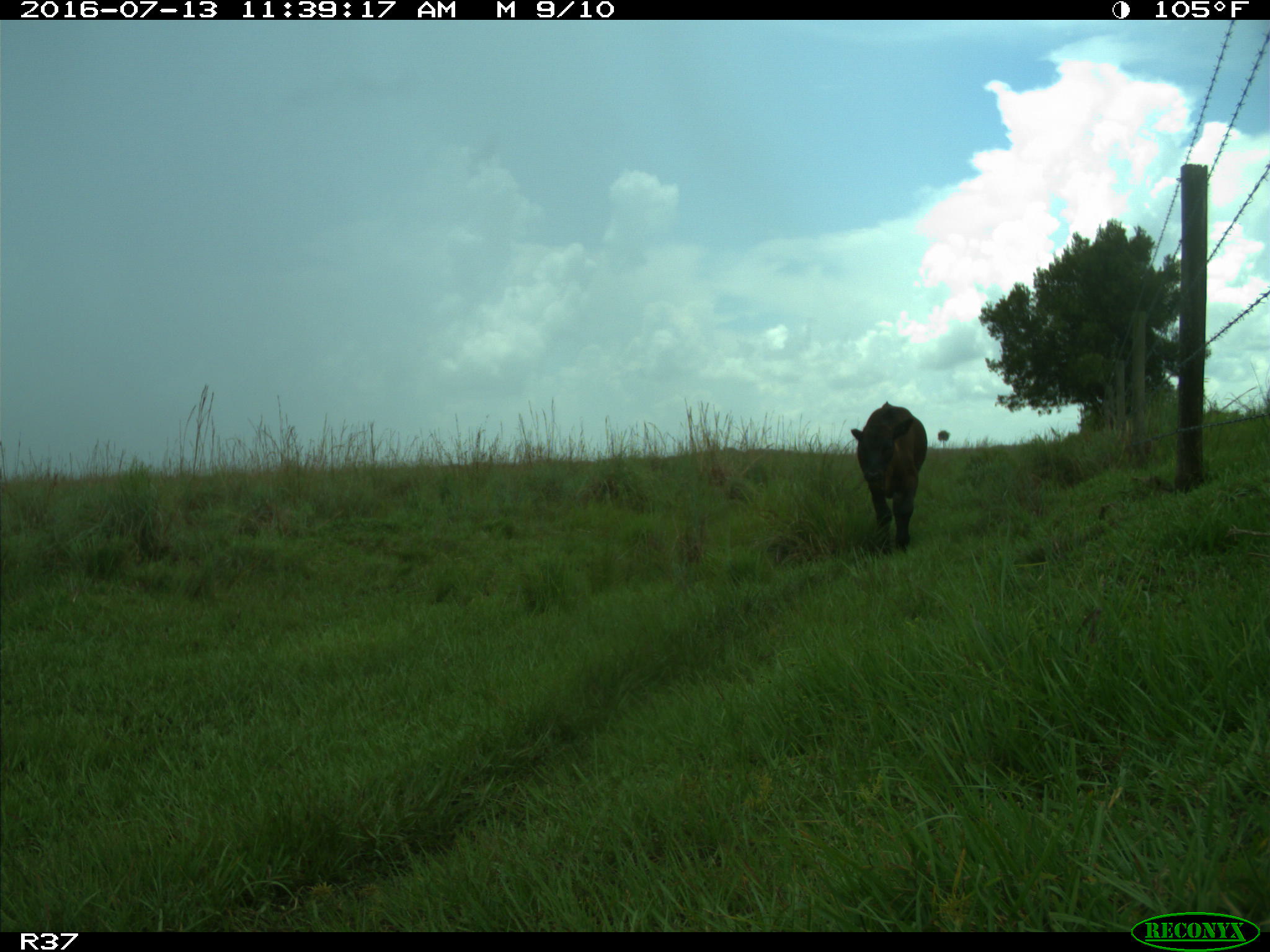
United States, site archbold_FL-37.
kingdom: Animalia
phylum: Chordata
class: Mammalia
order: Artiodactyla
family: Bovidae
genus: Bos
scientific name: Bos taurus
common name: domestic cow